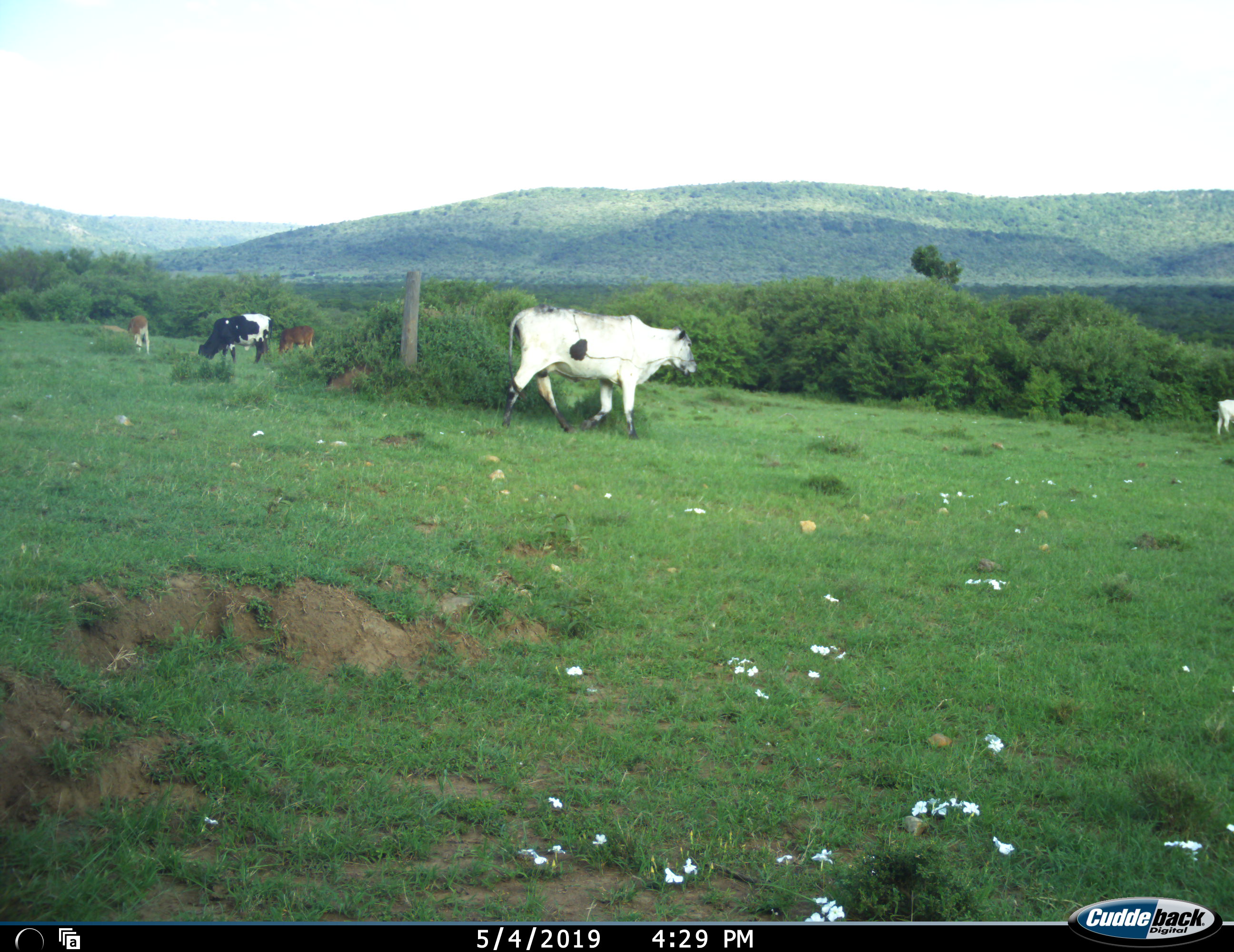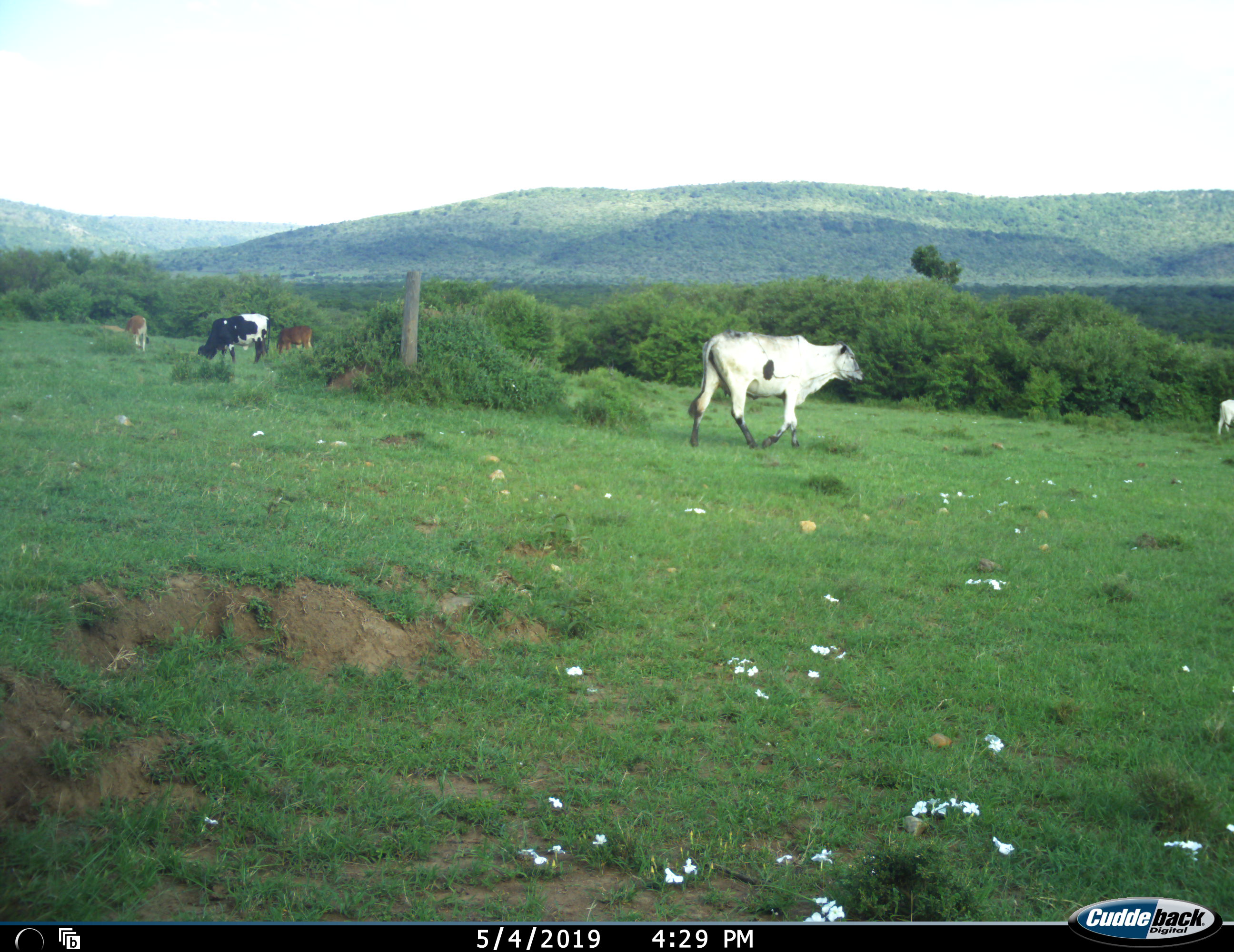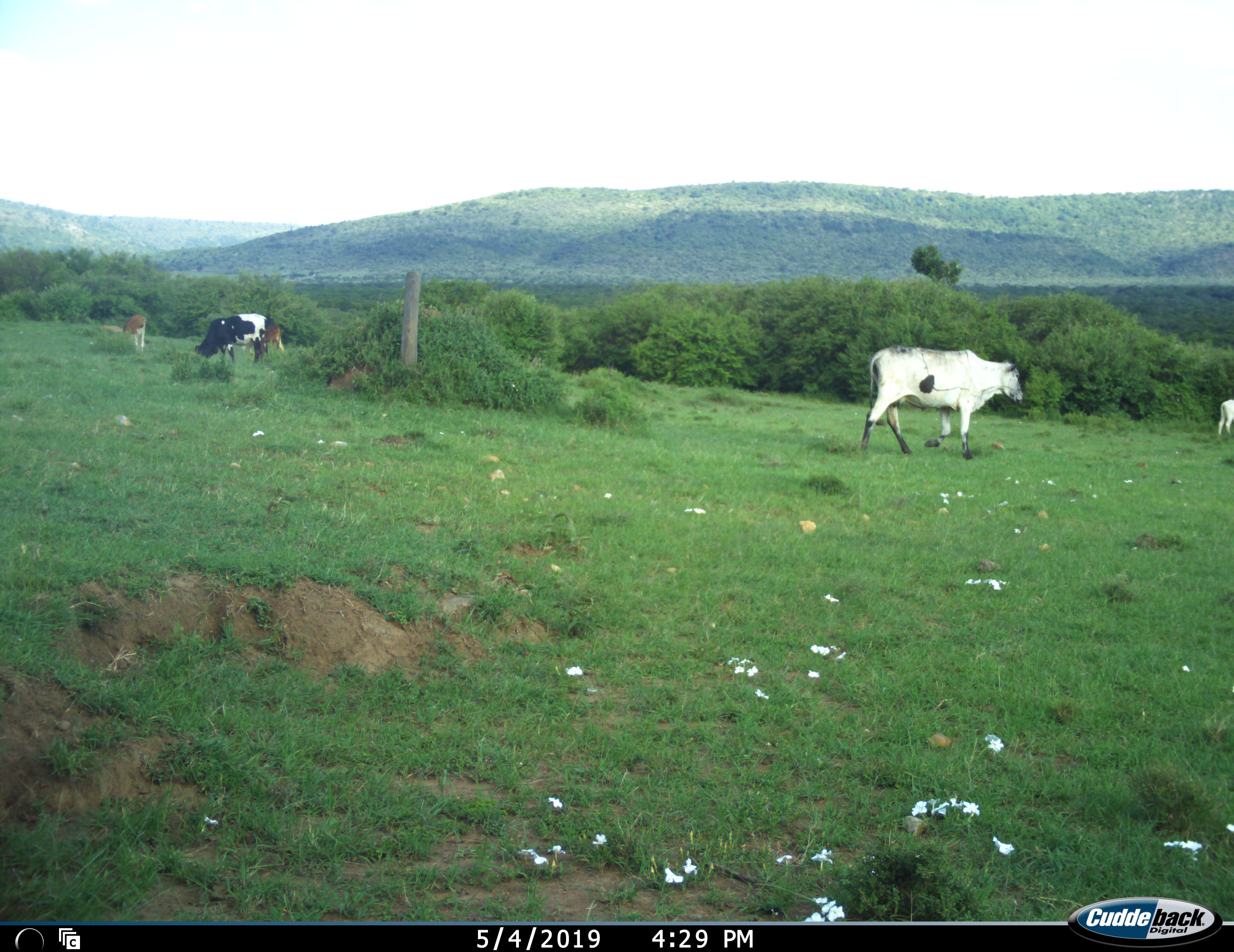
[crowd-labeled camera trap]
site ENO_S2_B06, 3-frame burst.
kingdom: Animalia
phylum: Chordata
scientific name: Vertebrata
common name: domestic animal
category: domesticanimal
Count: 5.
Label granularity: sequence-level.